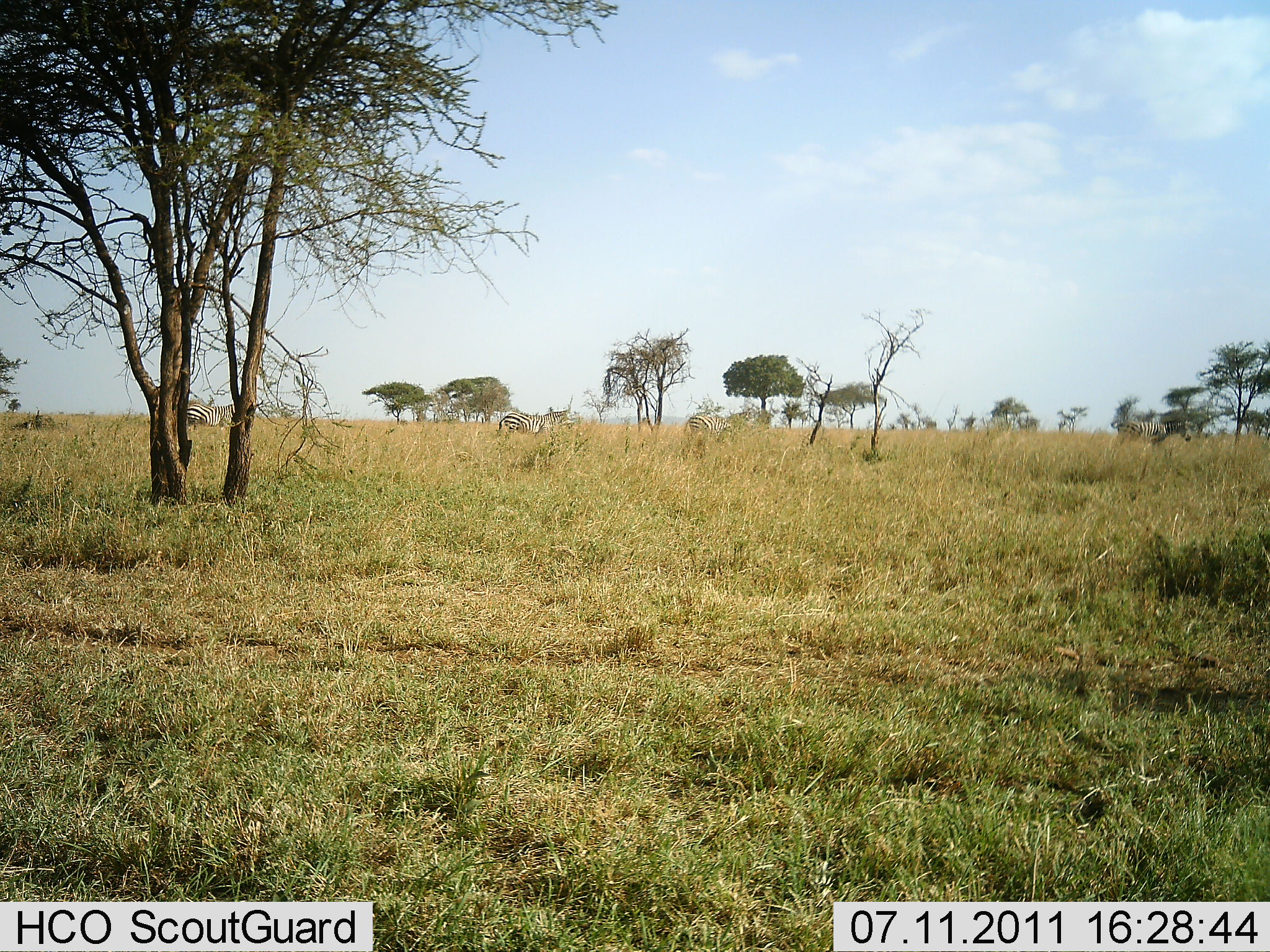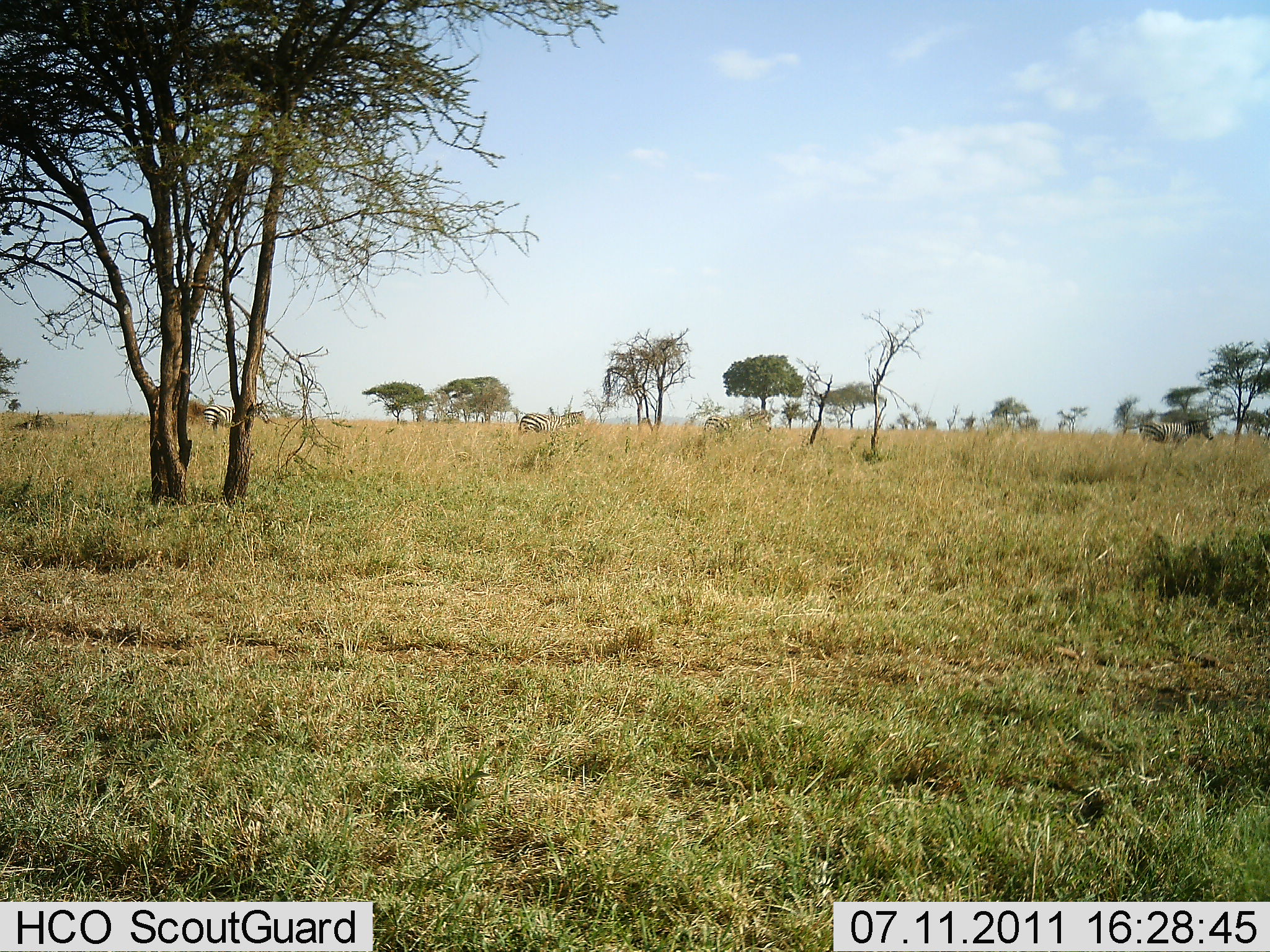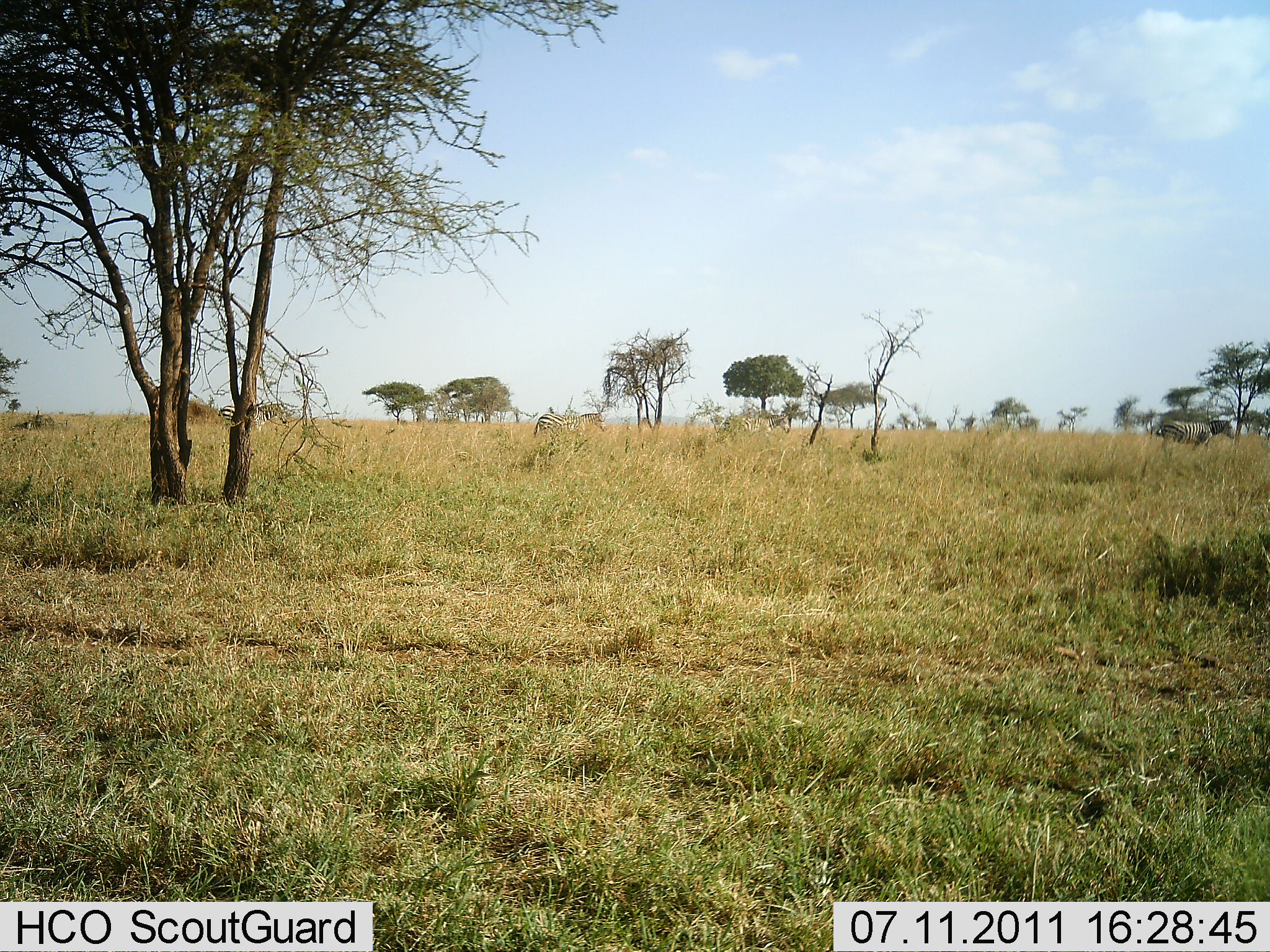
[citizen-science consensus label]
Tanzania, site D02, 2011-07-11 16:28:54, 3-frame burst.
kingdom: Animalia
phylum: Chordata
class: Mammalia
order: Perissodactyla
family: Equidae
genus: Equus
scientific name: Equus quagga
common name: plains zebra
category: zebra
Zebra (plains zebra) (Equus quagga), count 4. Behavior (volunteer vote fractions): standing 9%, resting 0%, moving 91%, interacting 0%. Young present (vote fraction): 0%. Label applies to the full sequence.